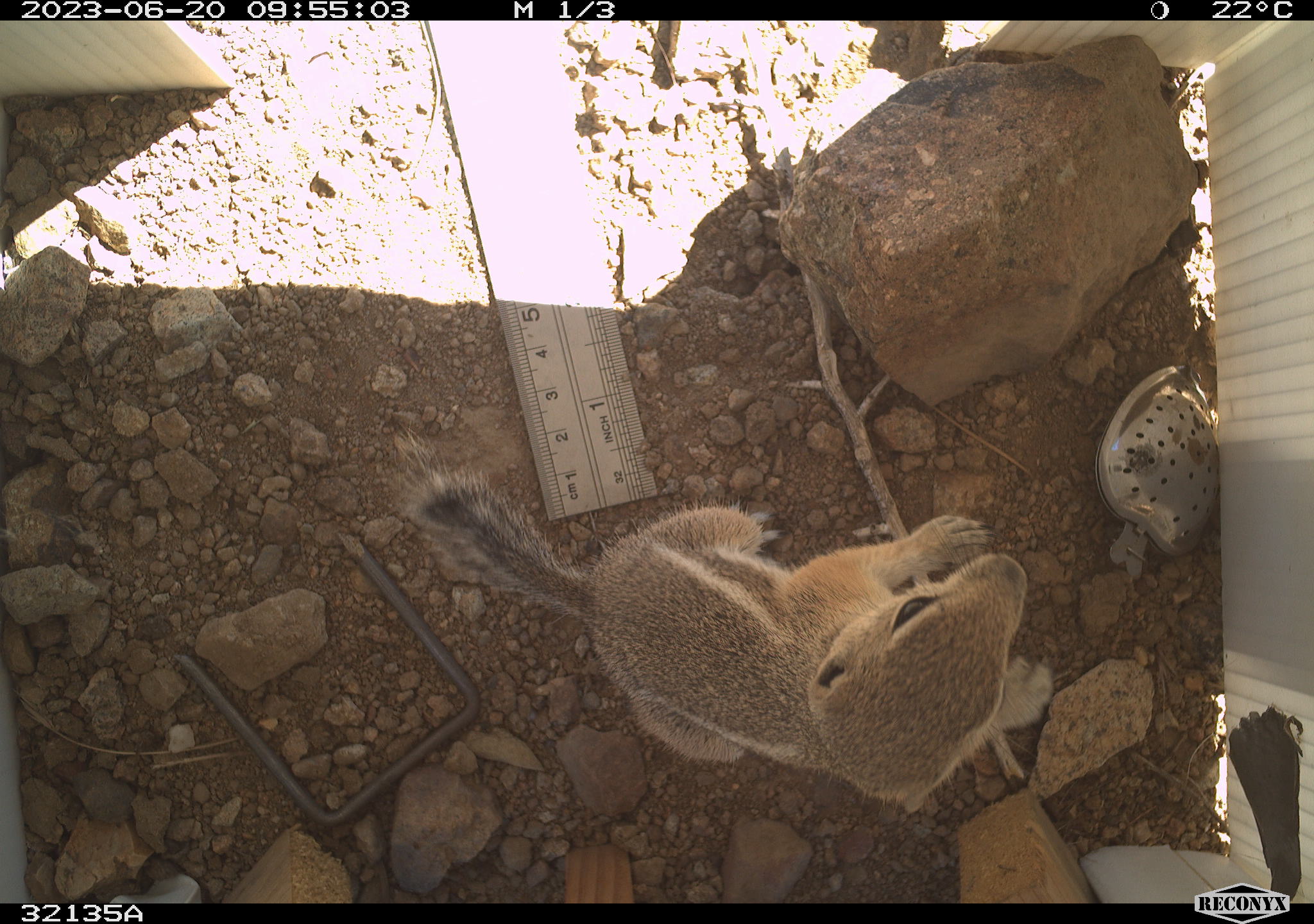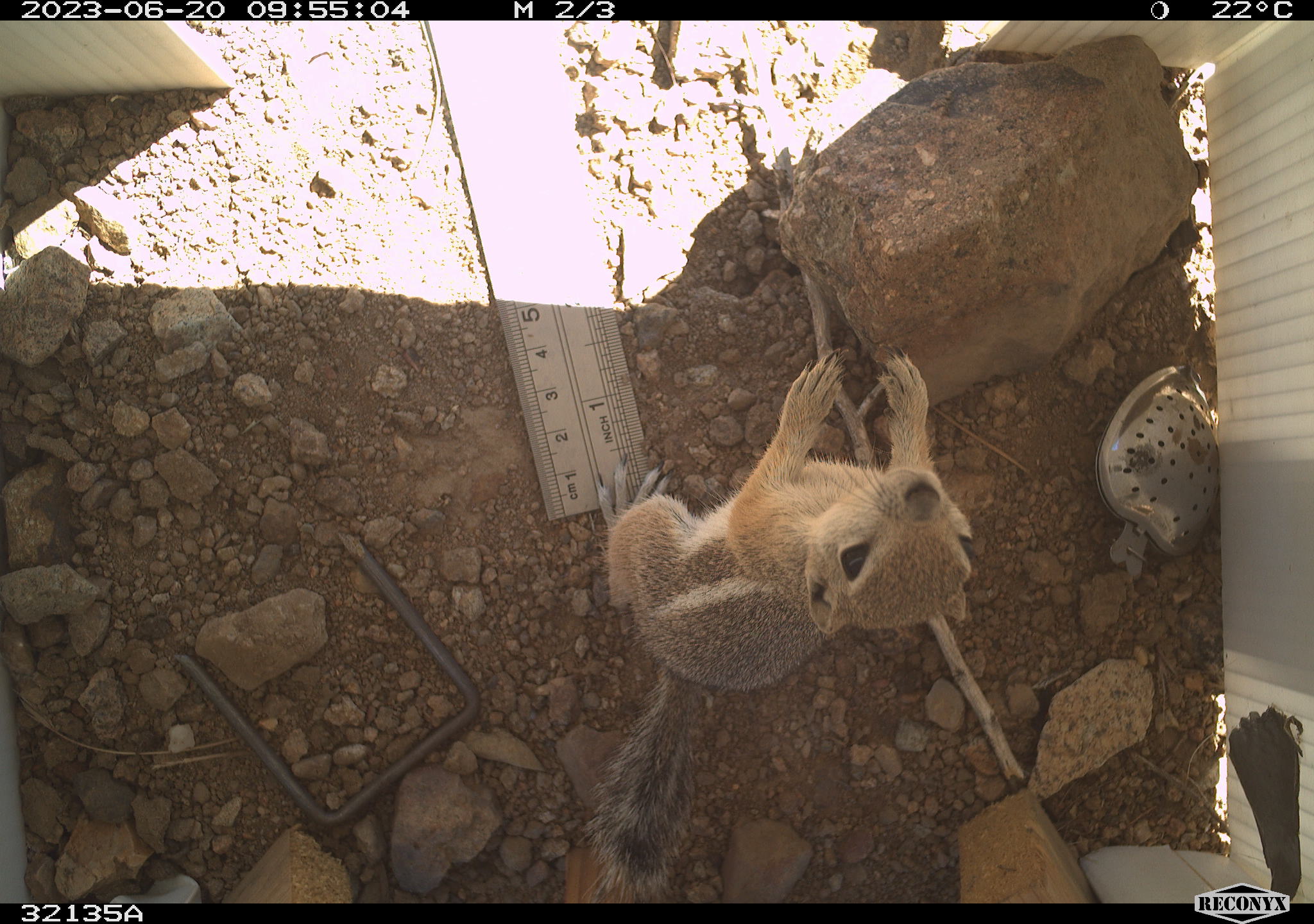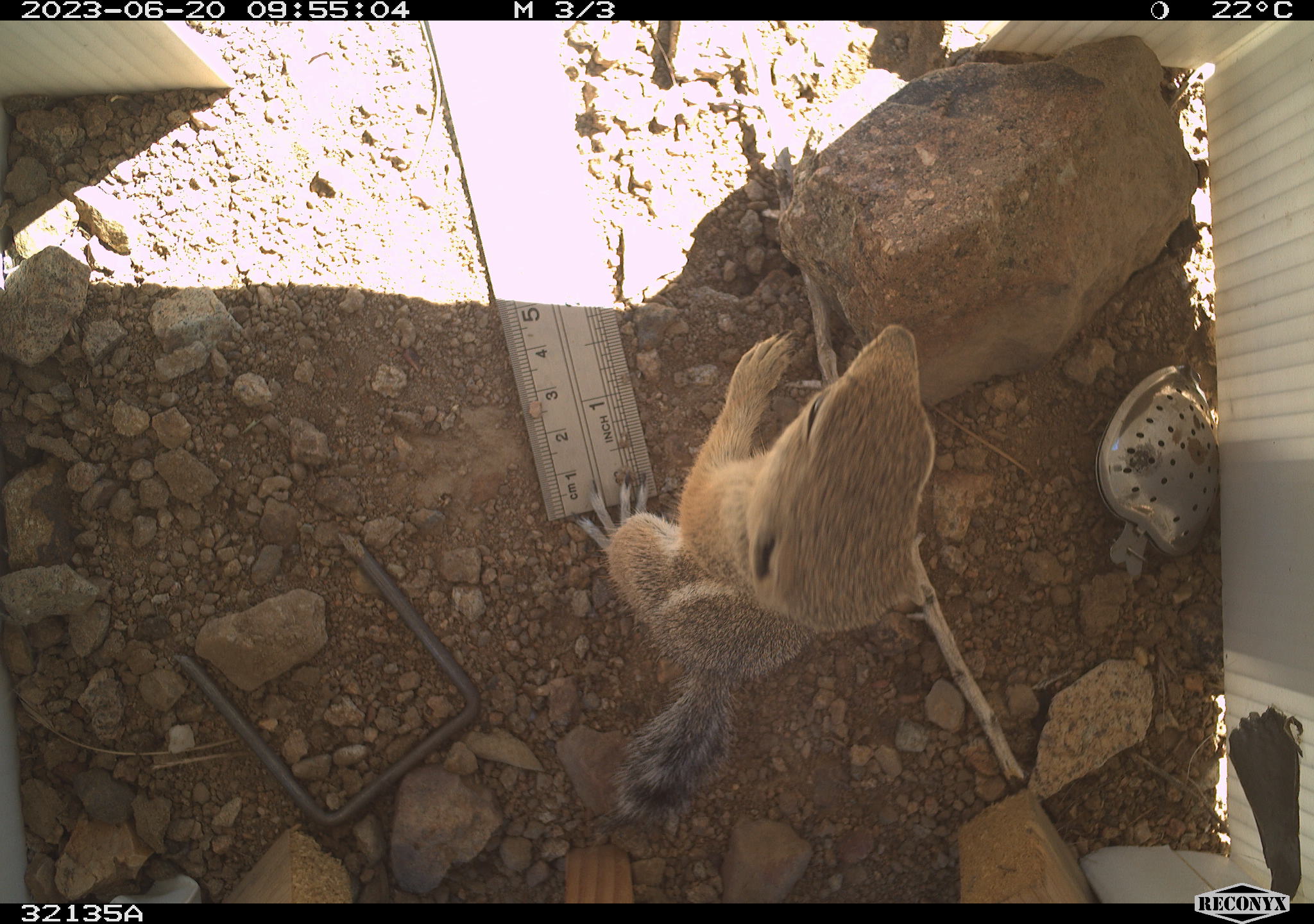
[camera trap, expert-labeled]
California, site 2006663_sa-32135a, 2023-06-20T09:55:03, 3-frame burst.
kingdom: Animalia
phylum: Chordata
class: Mammalia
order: Rodentia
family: Sciuridae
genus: Ammospermophilus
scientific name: Ammospermophilus leucurus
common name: white-tailed antelope squirrel